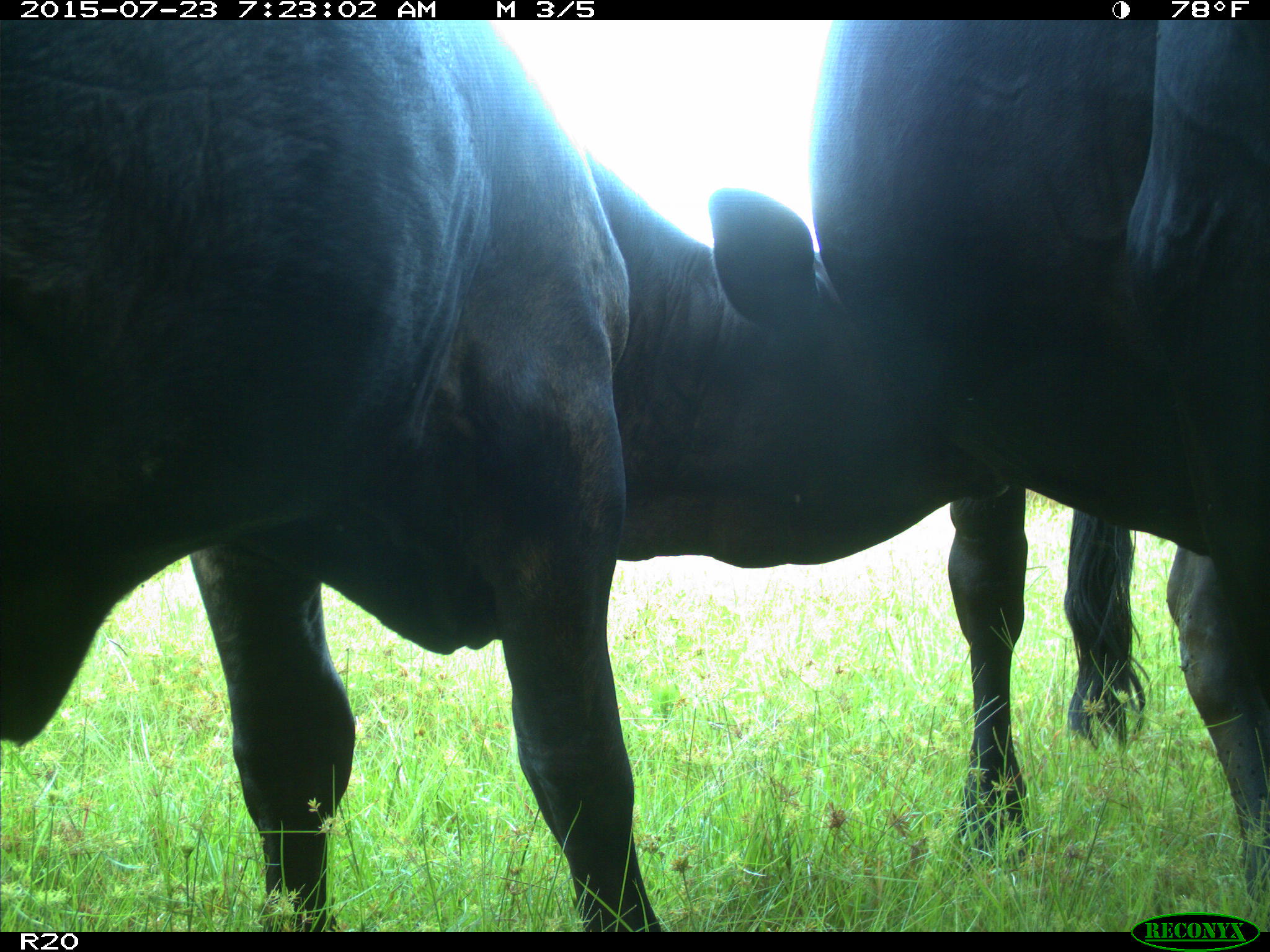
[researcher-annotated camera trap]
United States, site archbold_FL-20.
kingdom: Animalia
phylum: Chordata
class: Mammalia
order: Artiodactyla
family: Bovidae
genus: Bos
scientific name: Bos taurus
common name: domestic cow